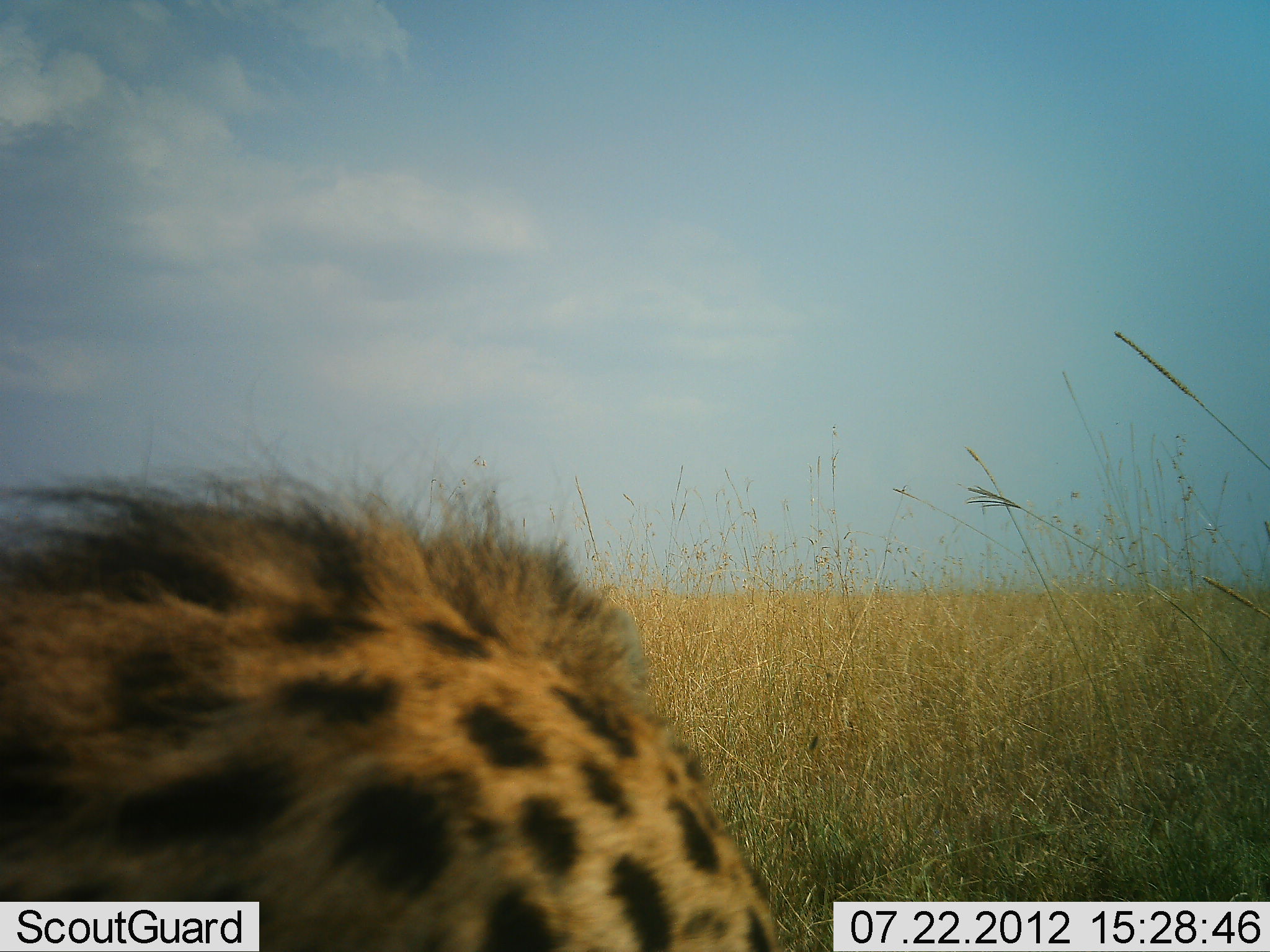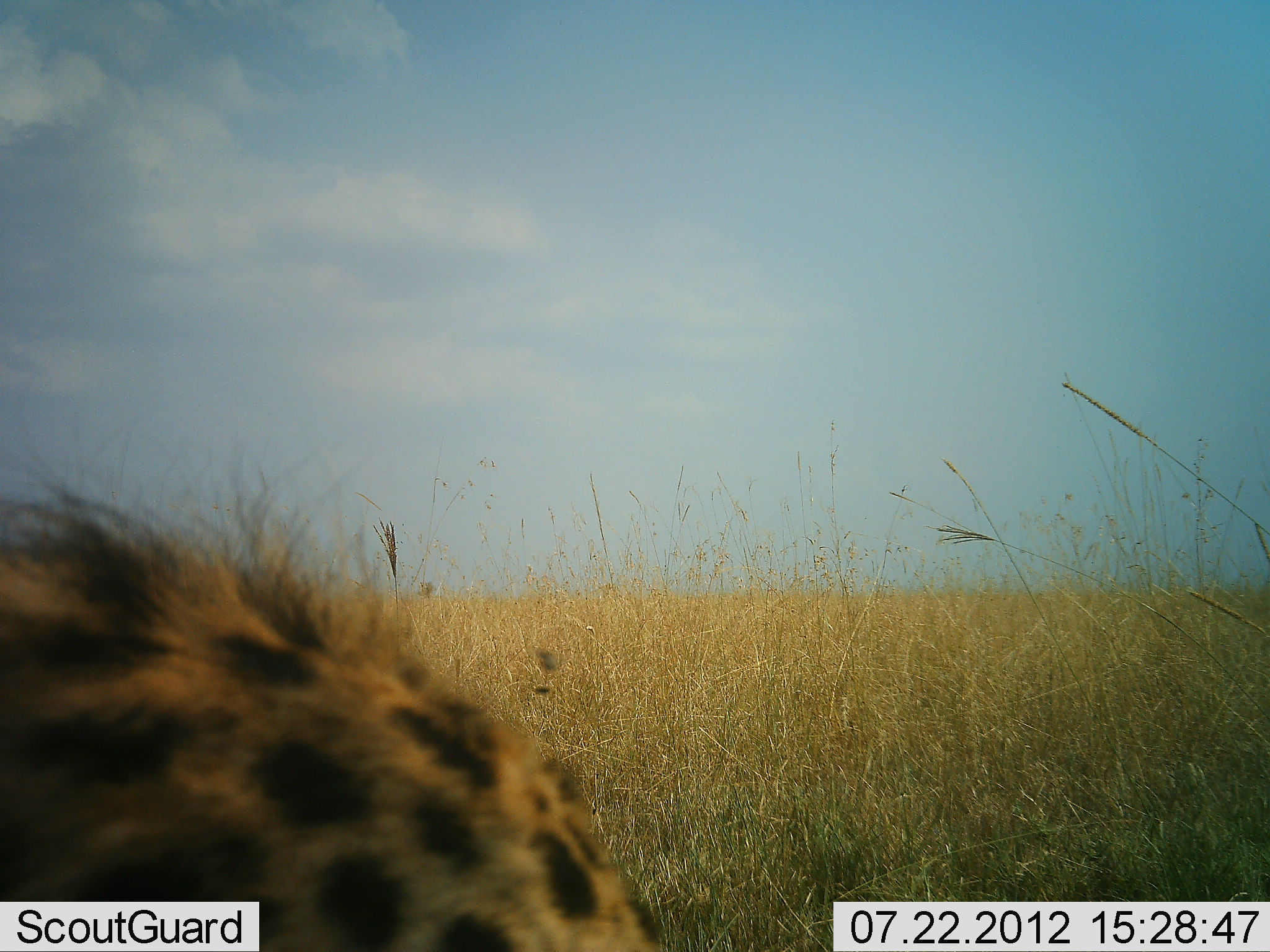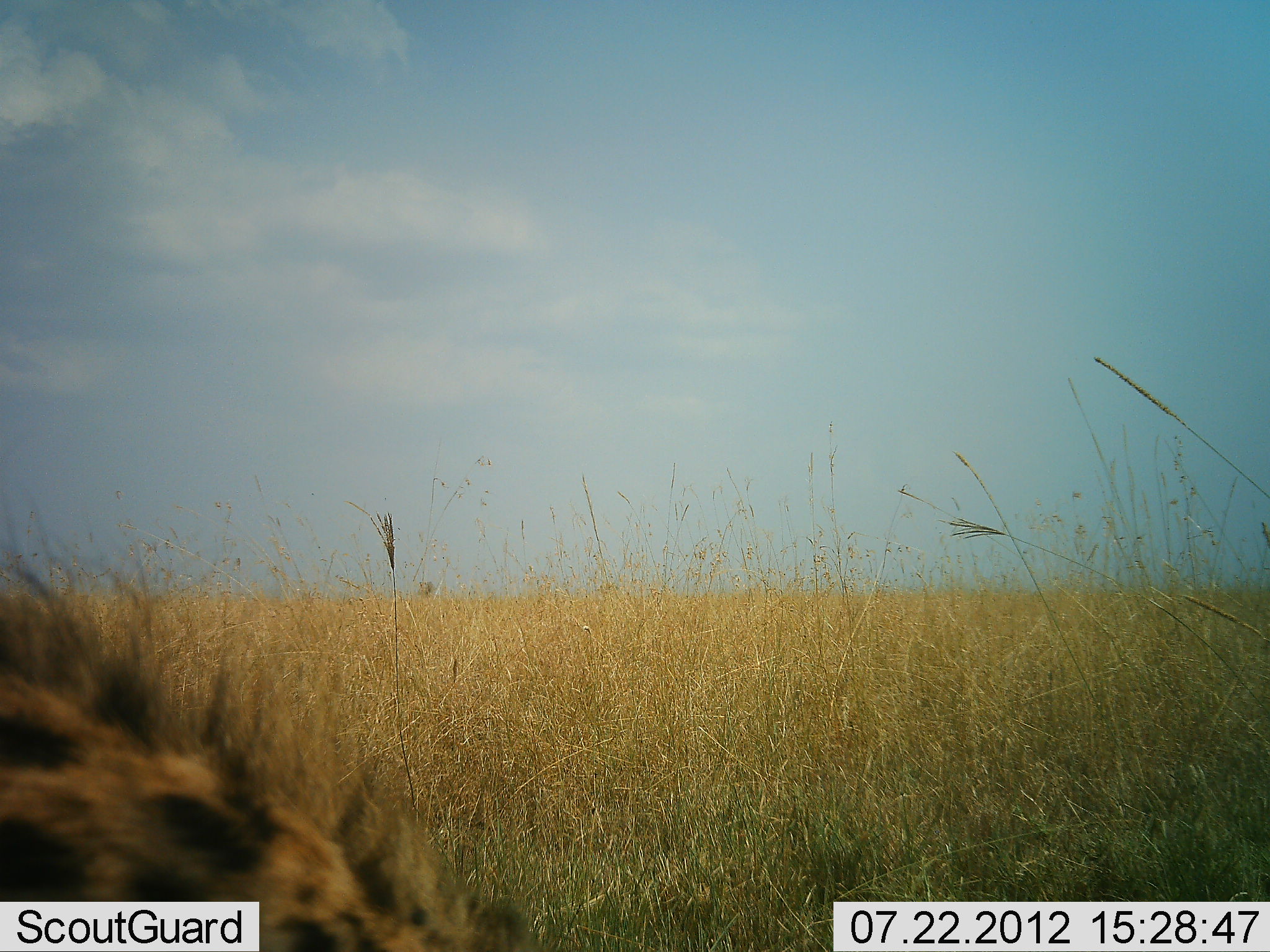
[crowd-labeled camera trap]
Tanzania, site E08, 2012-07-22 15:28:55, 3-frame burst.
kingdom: Animalia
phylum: Chordata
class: Mammalia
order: Carnivora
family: Felidae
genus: Acinonyx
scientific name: Acinonyx jubatus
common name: cheetah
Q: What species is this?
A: Cheetah (Acinonyx jubatus).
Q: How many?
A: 1.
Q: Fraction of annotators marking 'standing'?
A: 50%.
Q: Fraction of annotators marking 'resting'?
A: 20%.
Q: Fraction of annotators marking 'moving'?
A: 30%.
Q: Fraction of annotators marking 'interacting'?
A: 0%.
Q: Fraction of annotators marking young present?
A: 10%.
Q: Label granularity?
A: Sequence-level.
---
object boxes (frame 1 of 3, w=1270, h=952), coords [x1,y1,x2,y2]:
animal: [1,427,780,952]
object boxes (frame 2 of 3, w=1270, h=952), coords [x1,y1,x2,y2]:
animal: [1,420,665,952]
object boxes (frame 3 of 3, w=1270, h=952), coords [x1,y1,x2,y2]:
animal: [0,499,535,951]